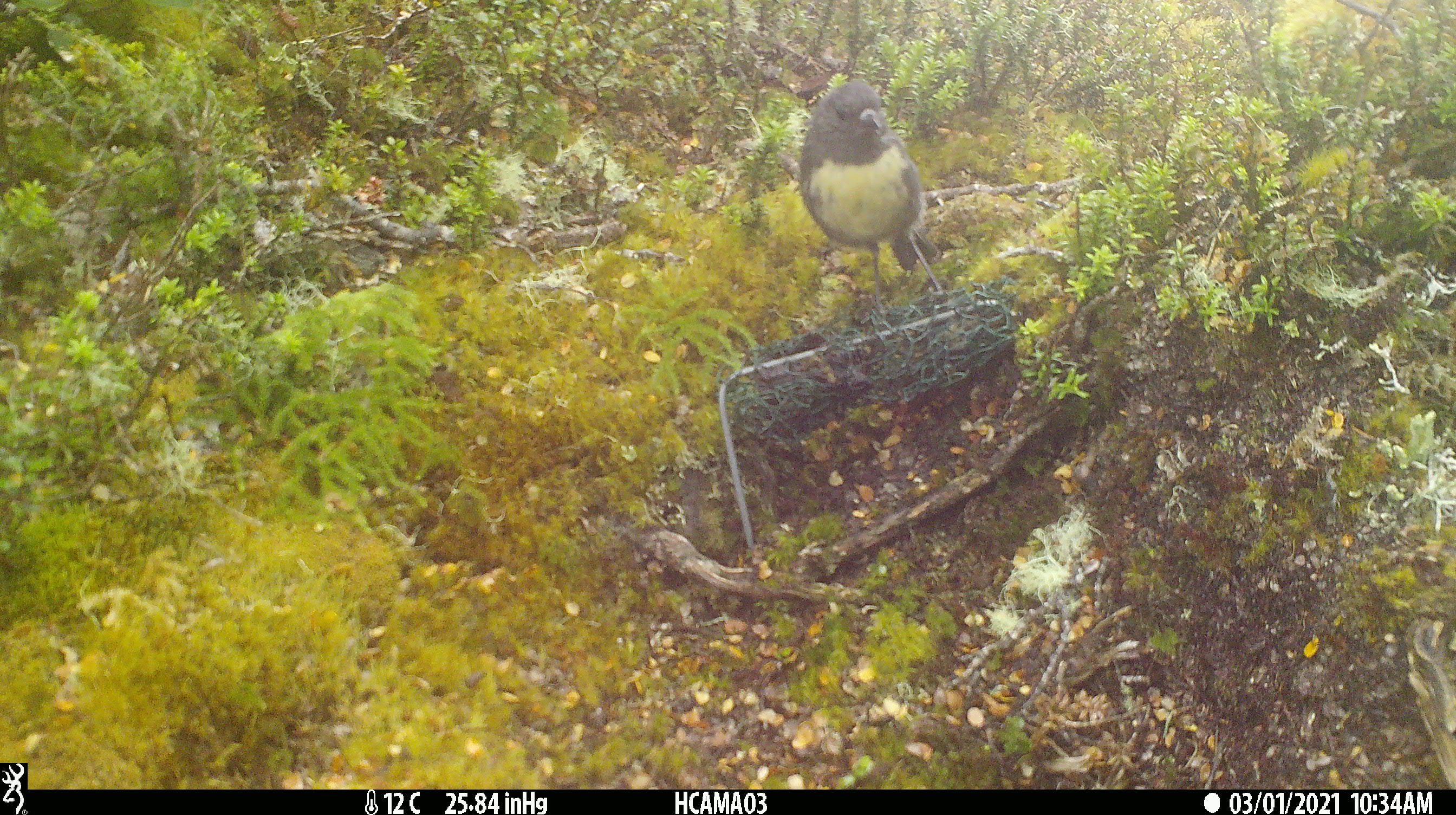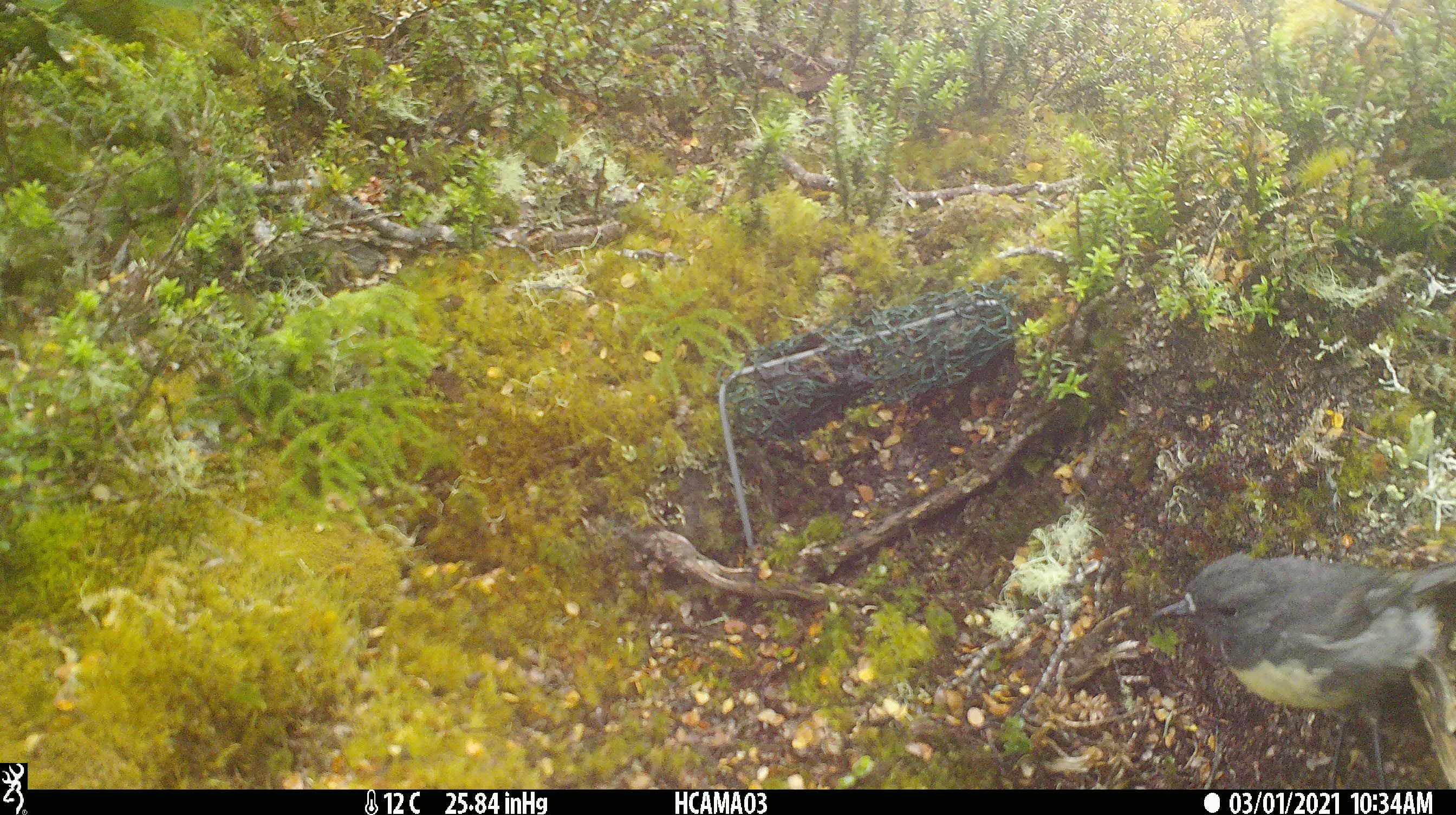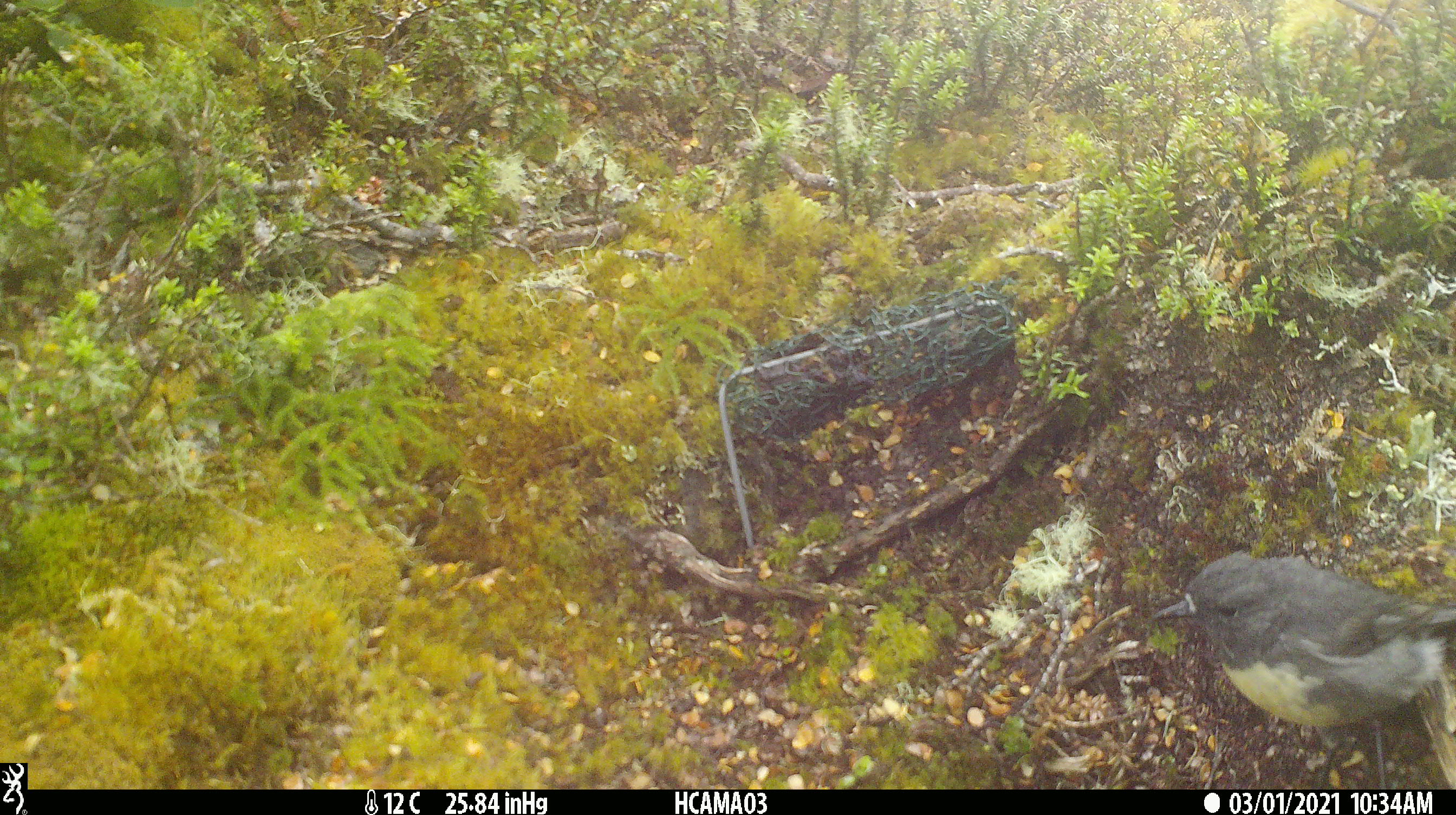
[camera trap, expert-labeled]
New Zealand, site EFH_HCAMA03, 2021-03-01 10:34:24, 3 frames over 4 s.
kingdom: Animalia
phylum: Chordata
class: Aves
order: Passeriformes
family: Petroicidae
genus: Petroica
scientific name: Petroica australis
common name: new zealand robin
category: robin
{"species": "robin (new zealand robin) (Petroica australis)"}